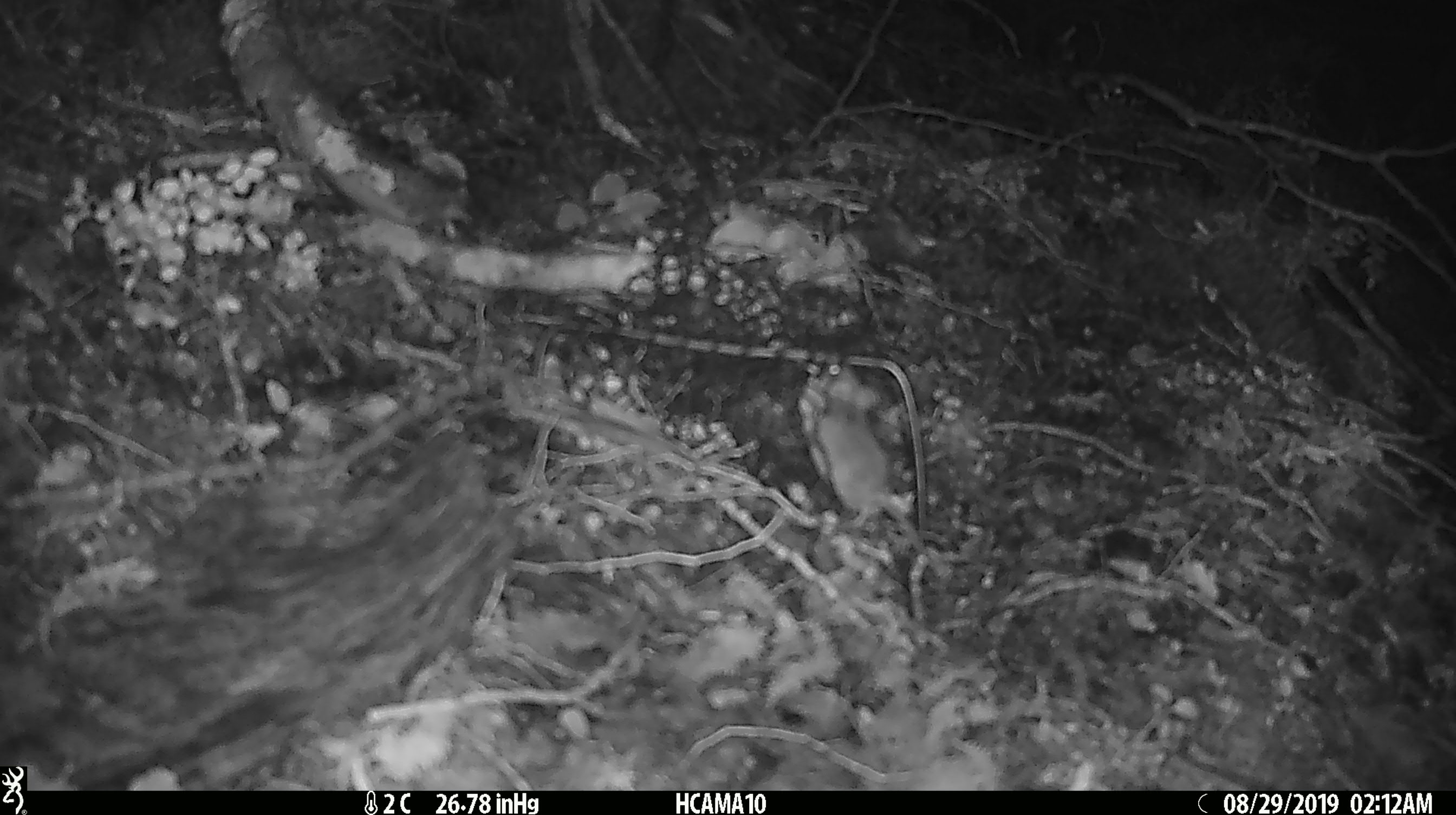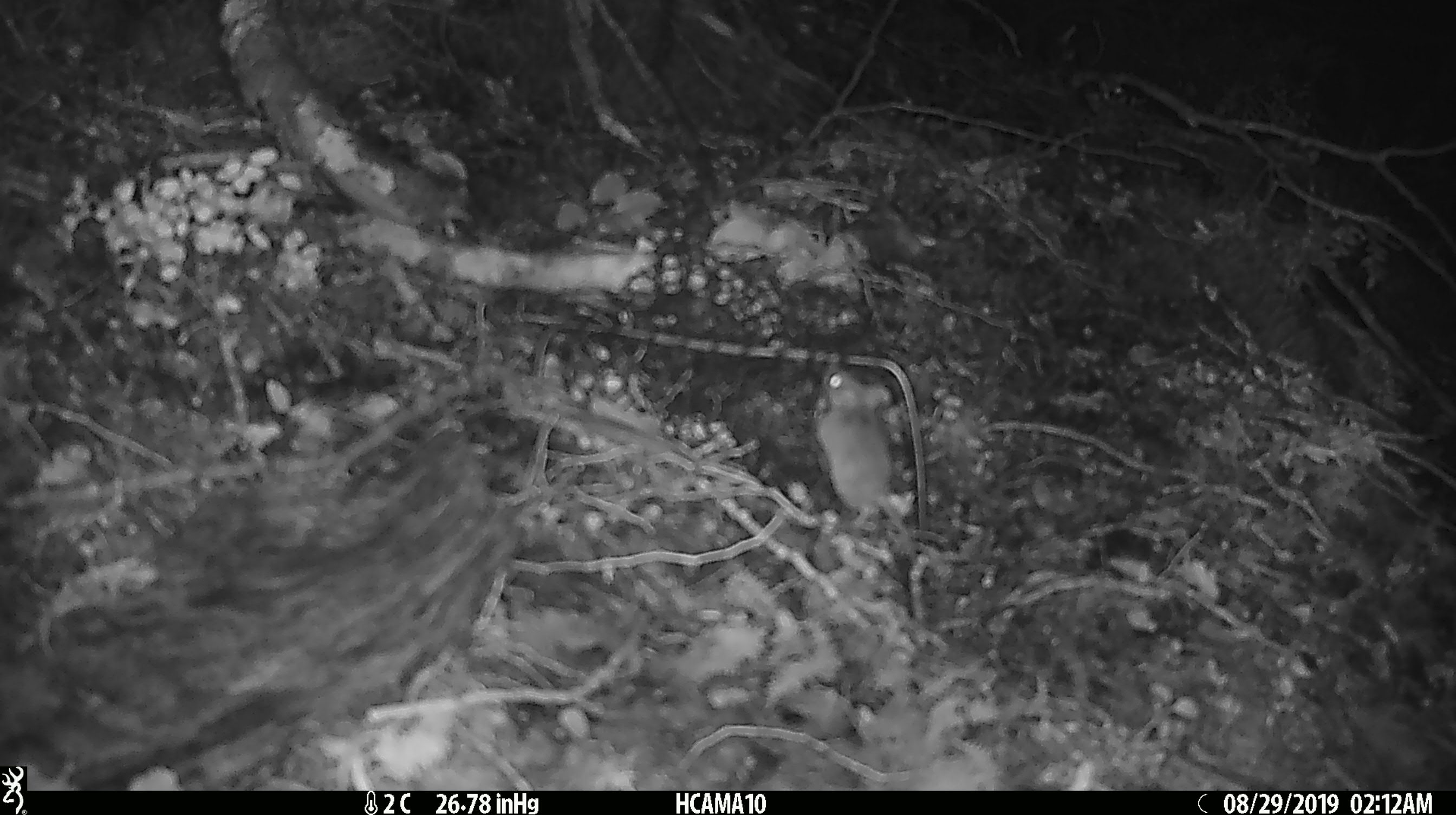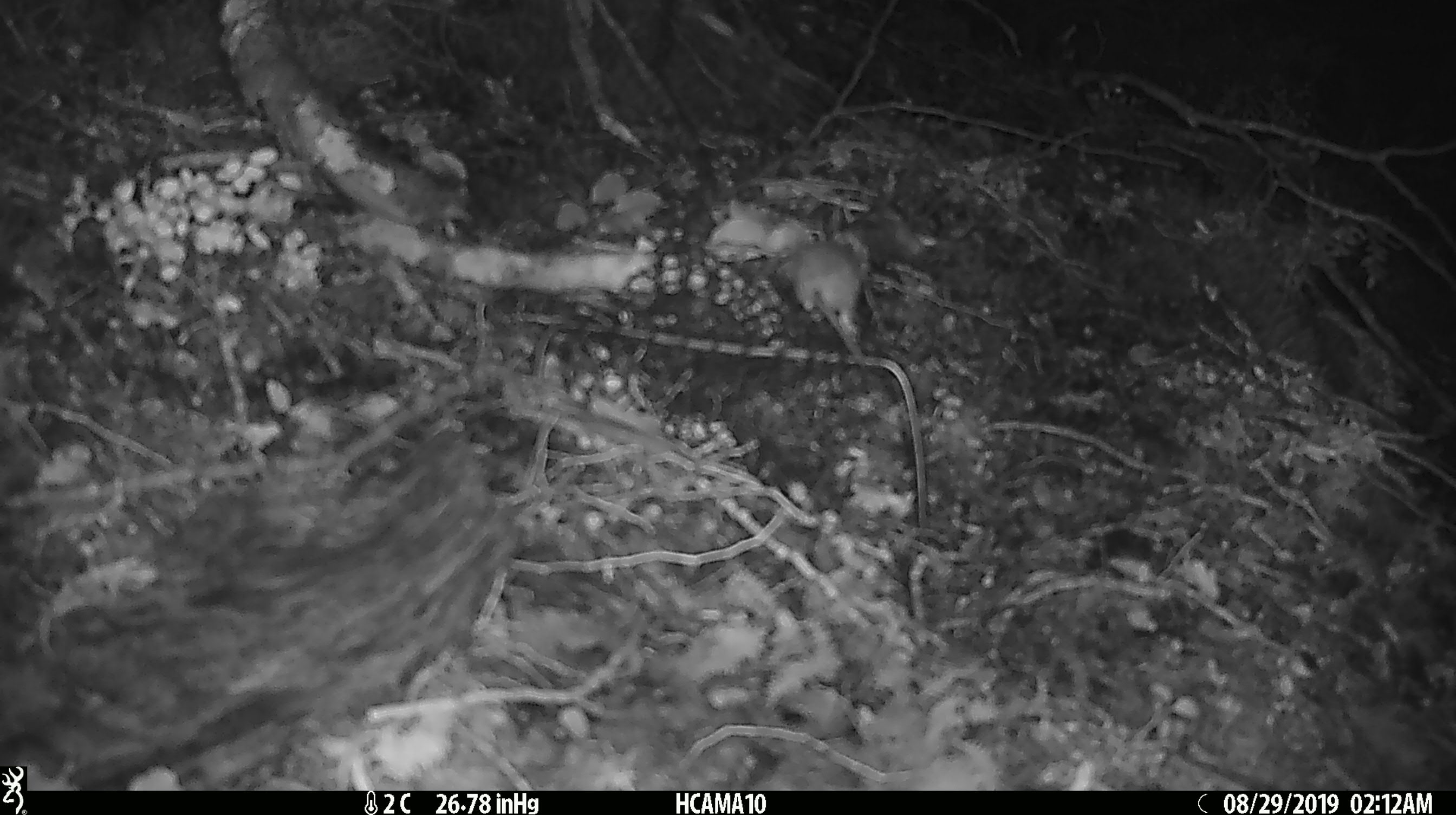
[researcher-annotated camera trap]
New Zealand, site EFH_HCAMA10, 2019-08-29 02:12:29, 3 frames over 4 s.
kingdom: Animalia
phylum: Chordata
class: Mammalia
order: Rodentia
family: Muridae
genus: Mus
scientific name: Mus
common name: mouse